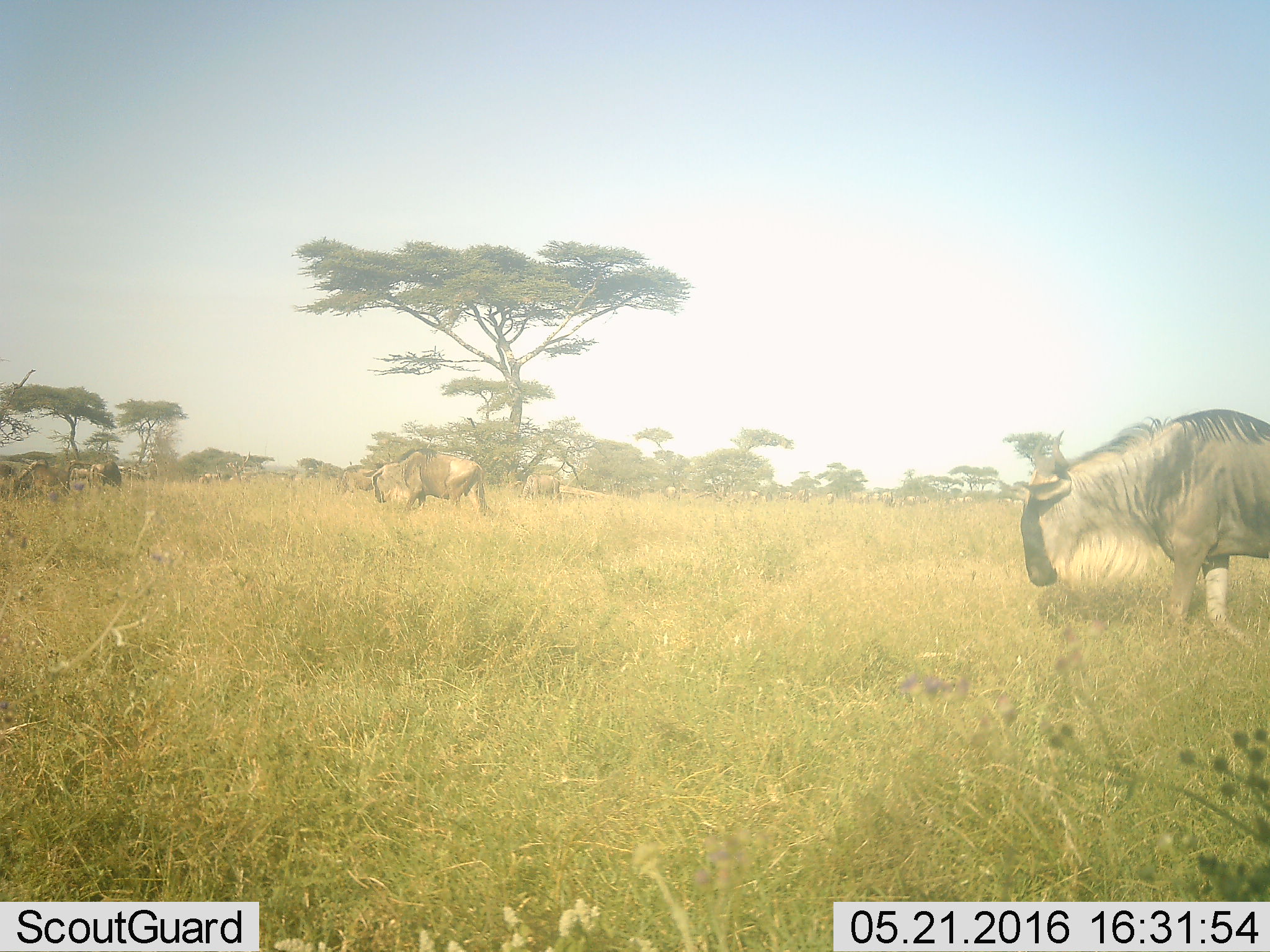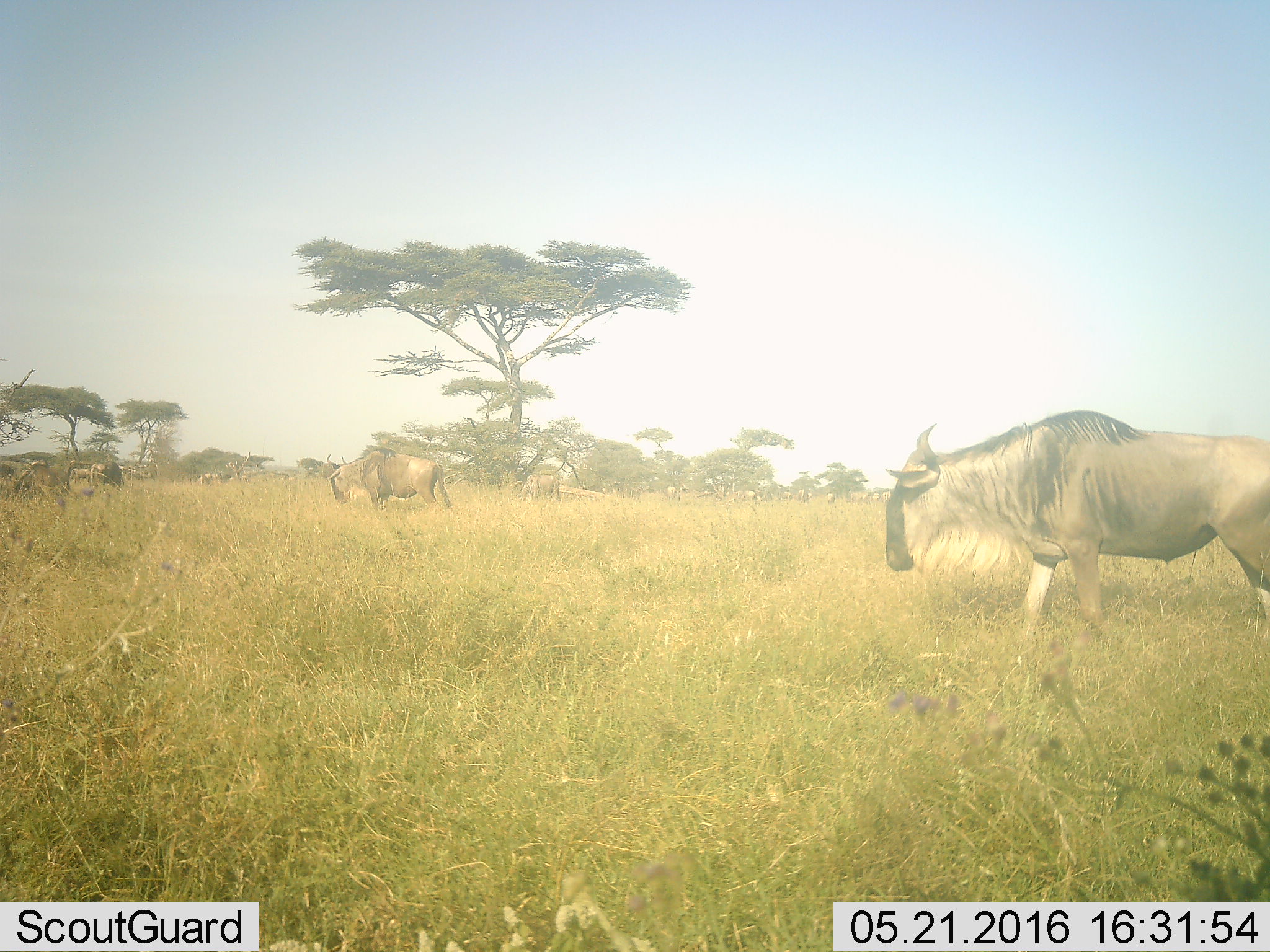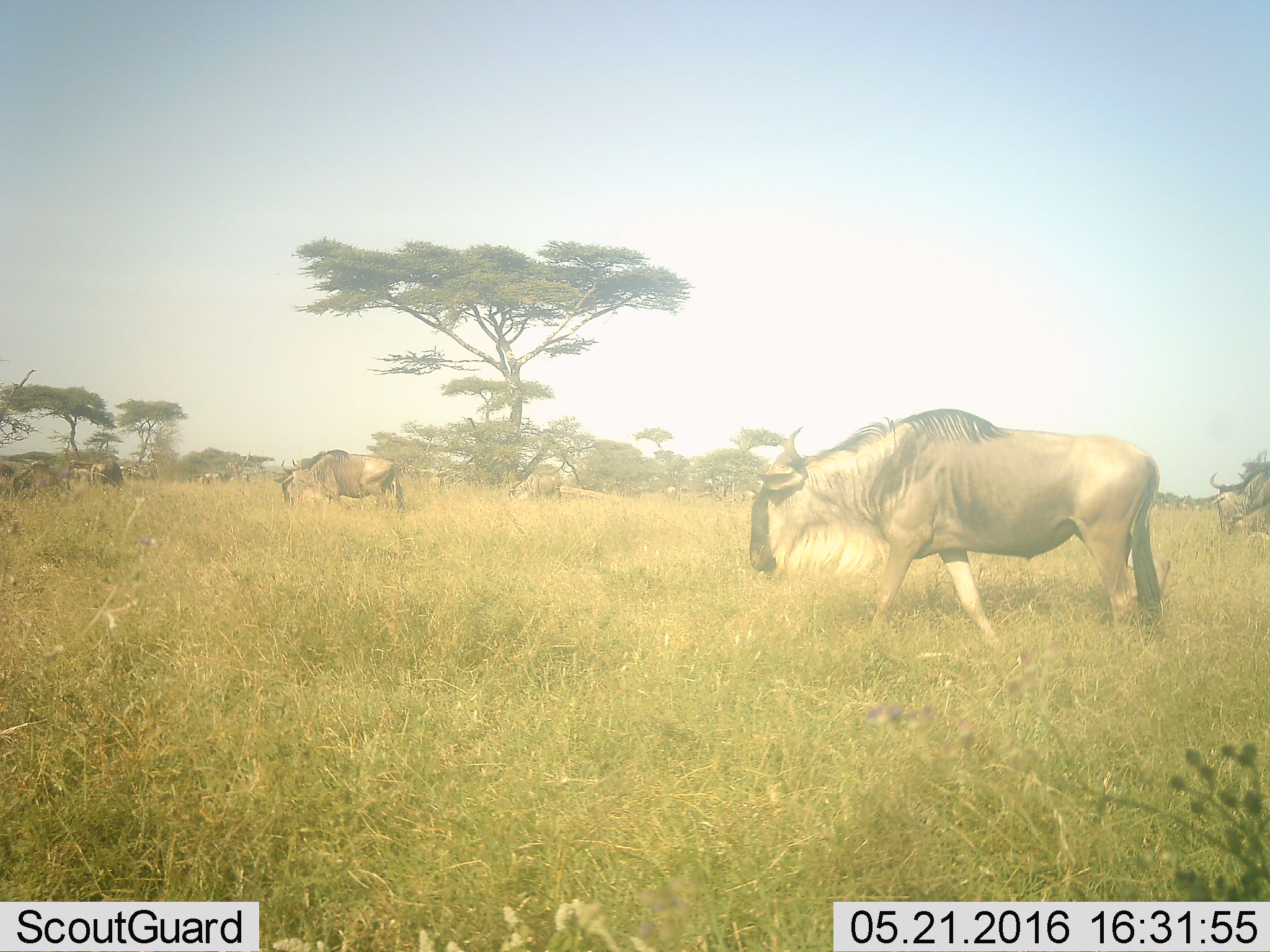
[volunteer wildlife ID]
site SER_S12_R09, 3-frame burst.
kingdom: Animalia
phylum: Chordata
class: Mammalia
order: Artiodactyla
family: Bovidae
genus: Connochaetes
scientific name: Connochaetes taurinus taurinus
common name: blue wildebeest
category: wildebeestblue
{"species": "wildebeestblue (blue wildebeest) (Connochaetes taurinus taurinus)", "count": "11-50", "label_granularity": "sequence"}